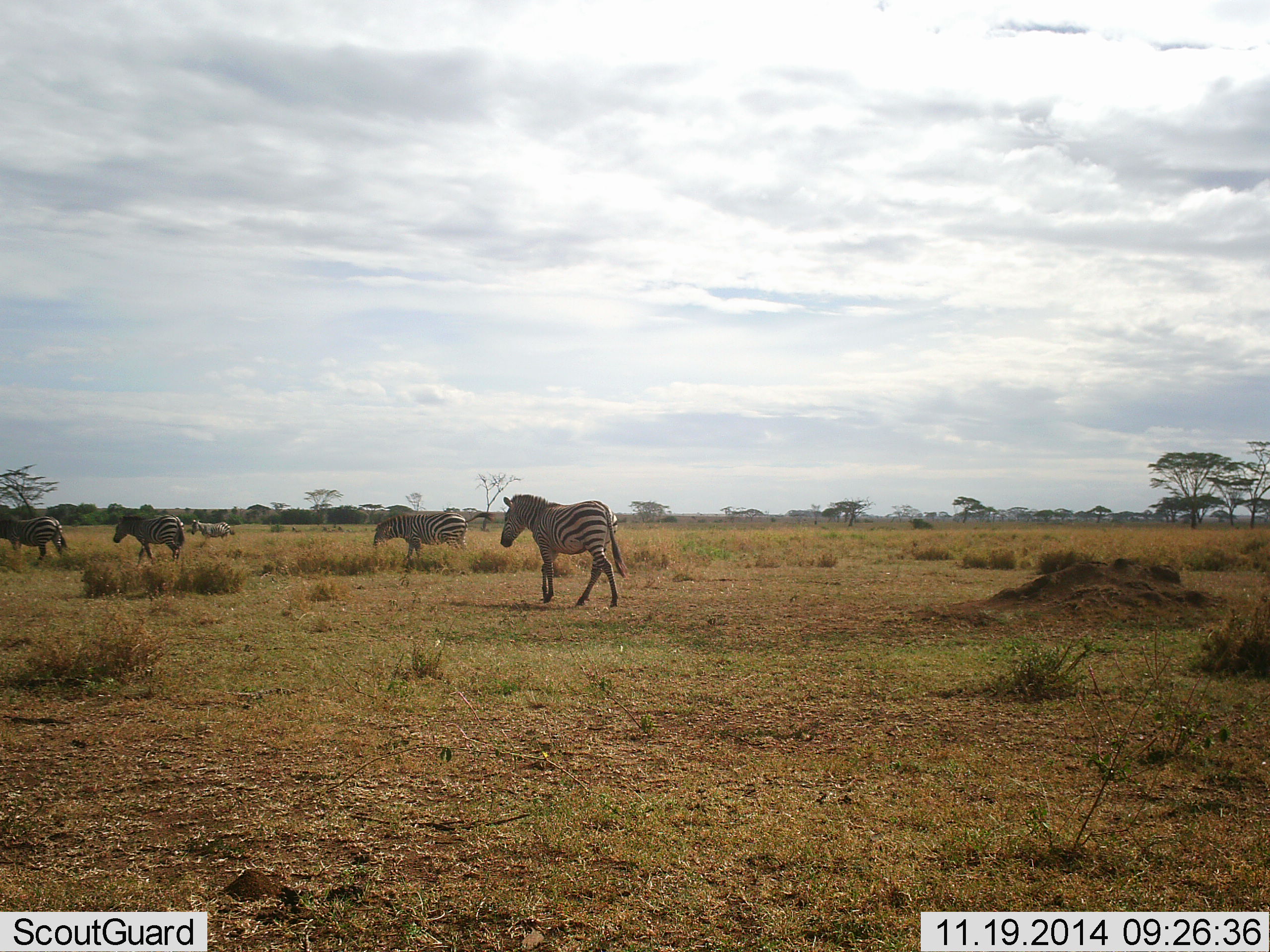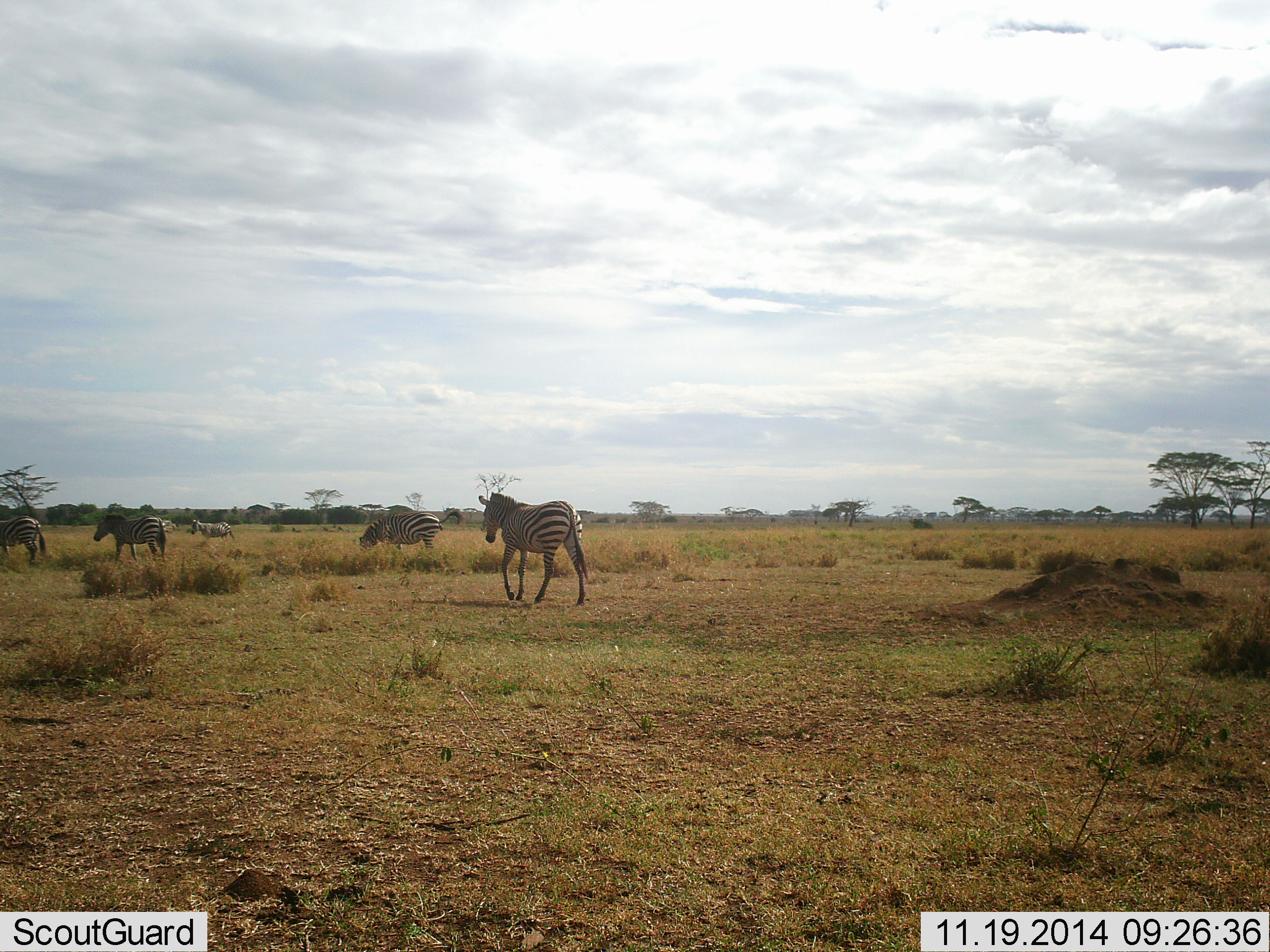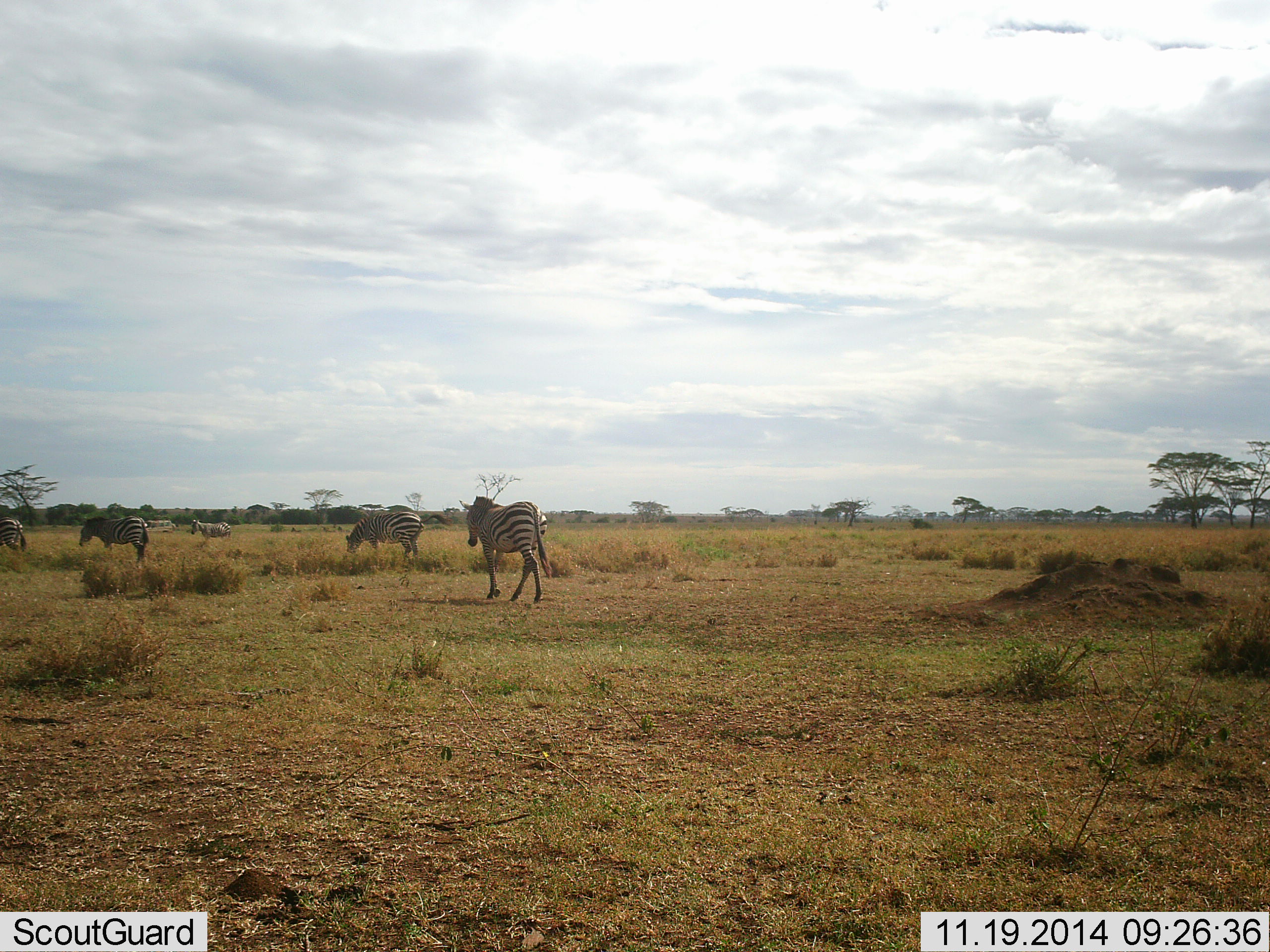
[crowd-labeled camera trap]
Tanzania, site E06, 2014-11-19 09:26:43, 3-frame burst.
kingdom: Animalia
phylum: Chordata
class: Mammalia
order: Perissodactyla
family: Equidae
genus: Equus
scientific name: Equus quagga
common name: plains zebra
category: zebra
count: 5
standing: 50%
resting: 0%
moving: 100%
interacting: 0%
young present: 0%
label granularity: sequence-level